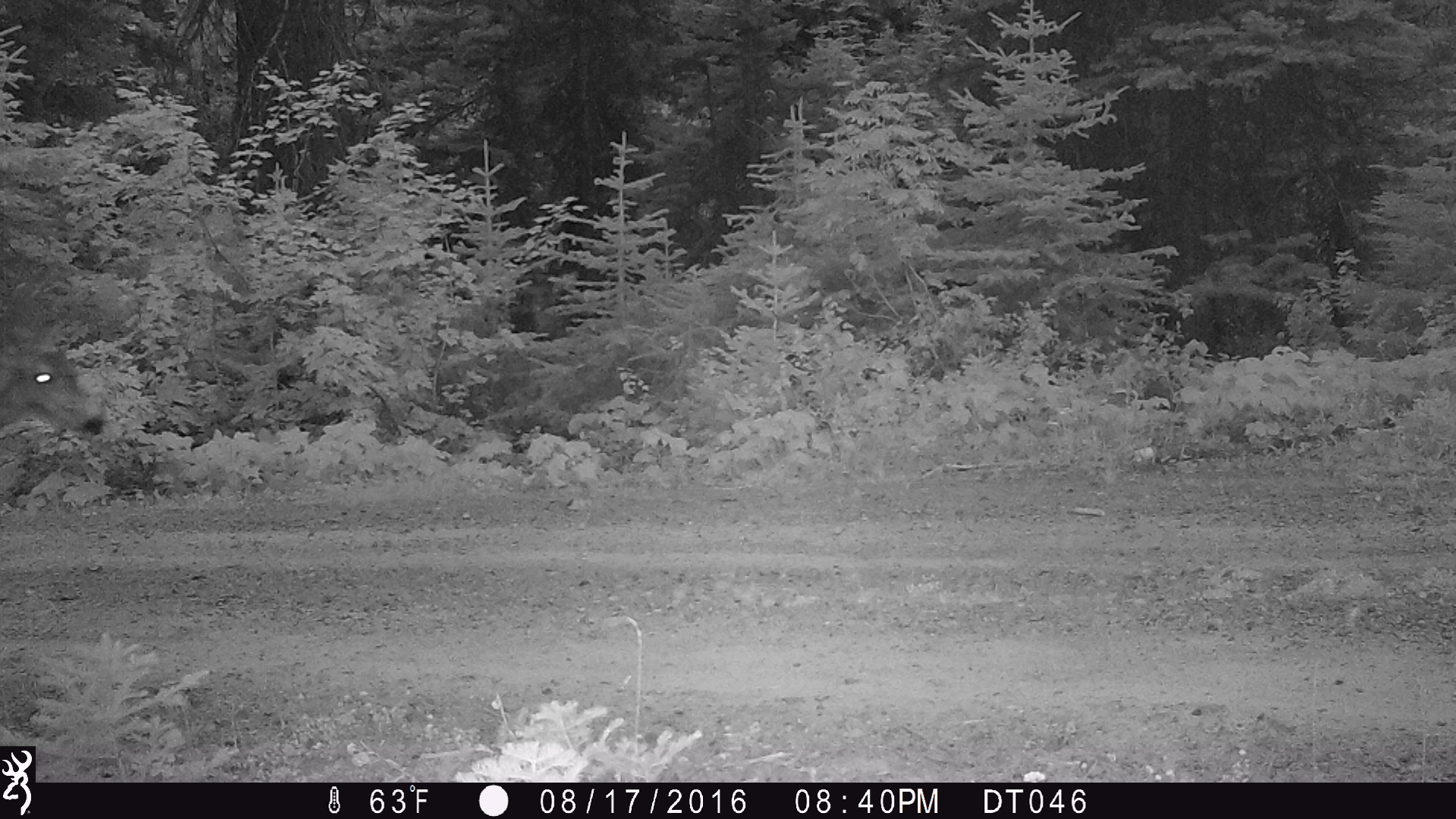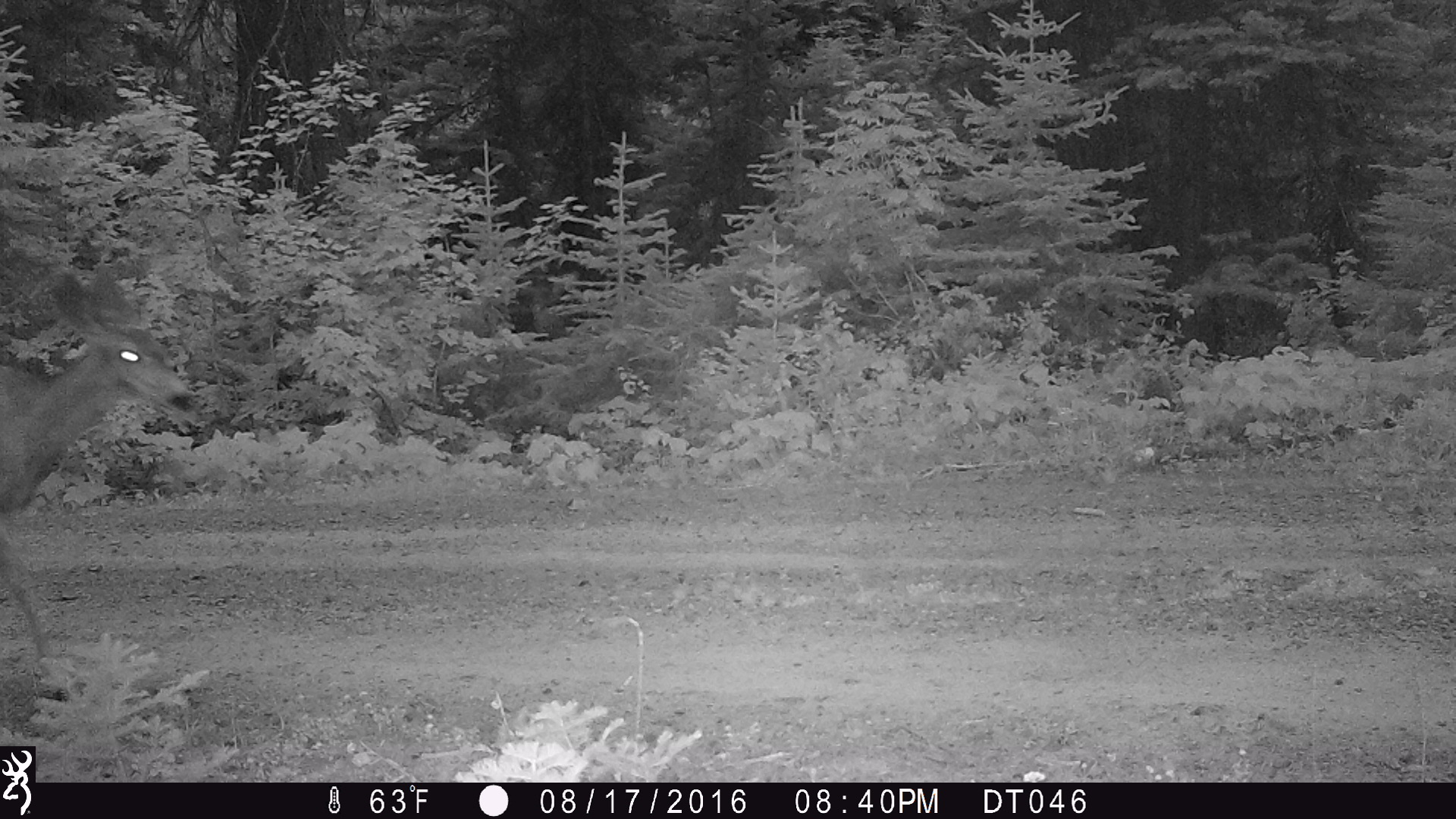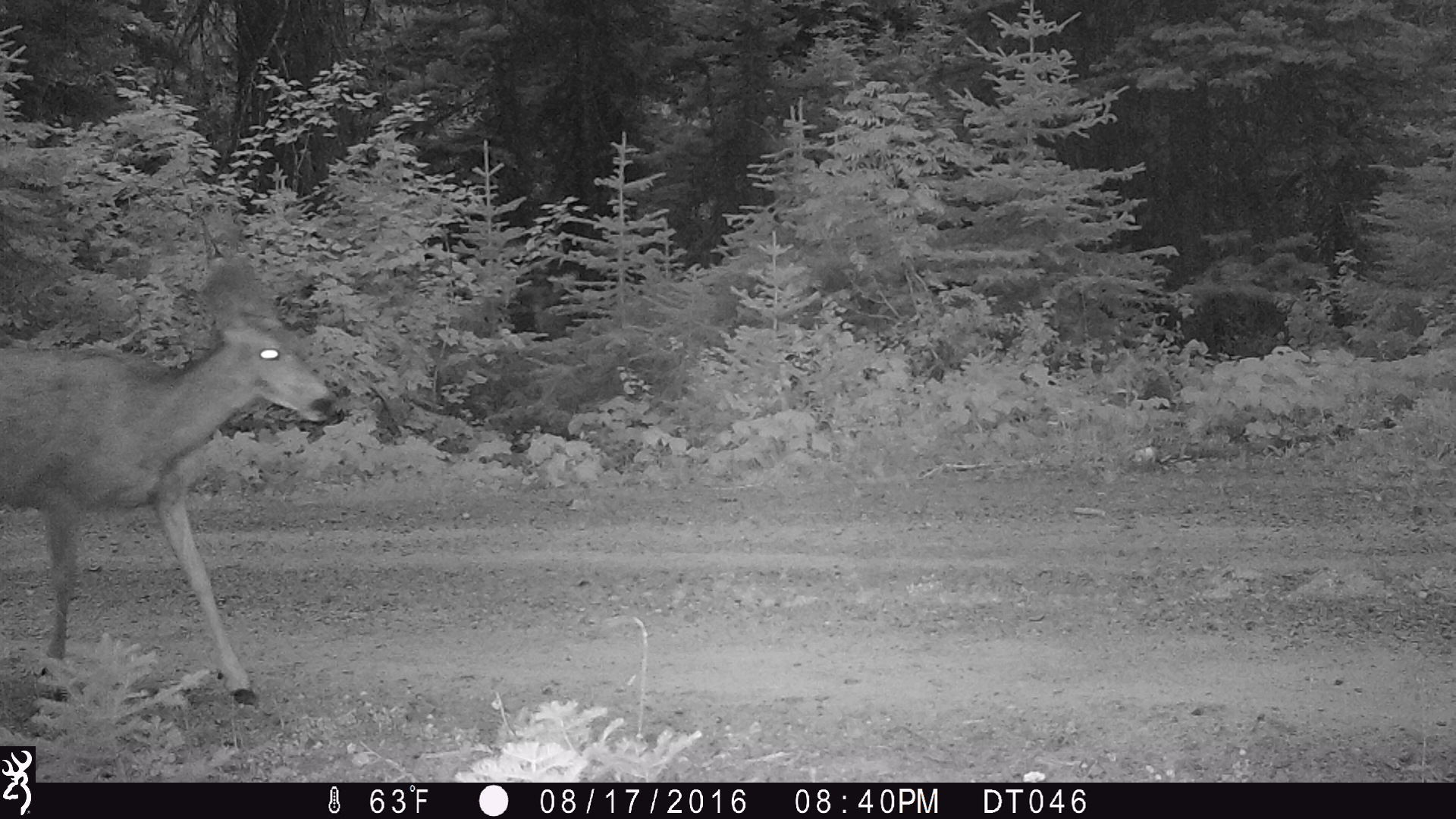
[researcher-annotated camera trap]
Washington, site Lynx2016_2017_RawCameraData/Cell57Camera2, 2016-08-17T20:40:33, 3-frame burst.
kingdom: Animalia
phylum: Chordata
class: Mammalia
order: Artiodactyla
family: Cervidae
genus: Odocoileus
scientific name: Odocoileus hemionus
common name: mule deer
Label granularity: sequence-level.